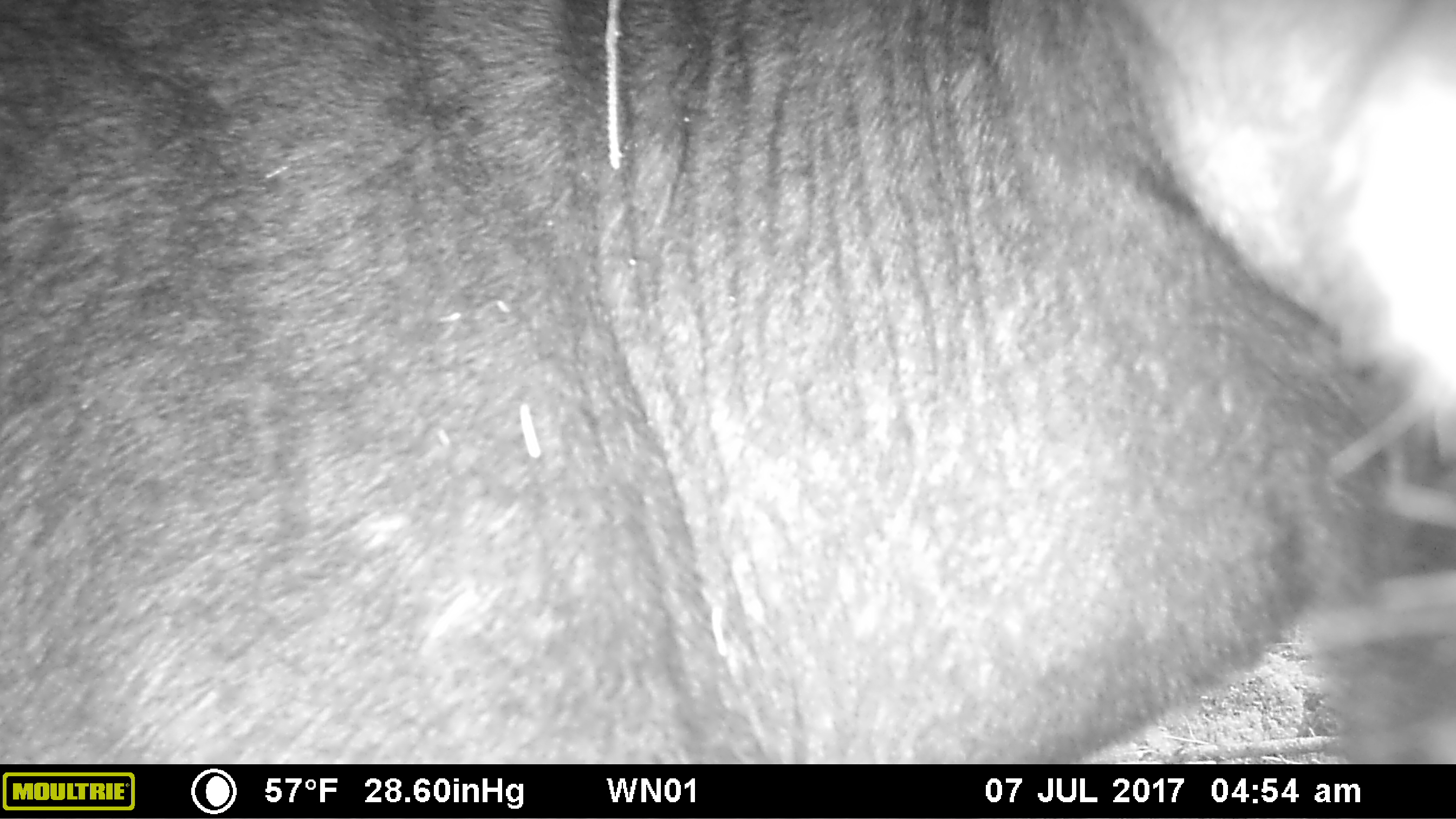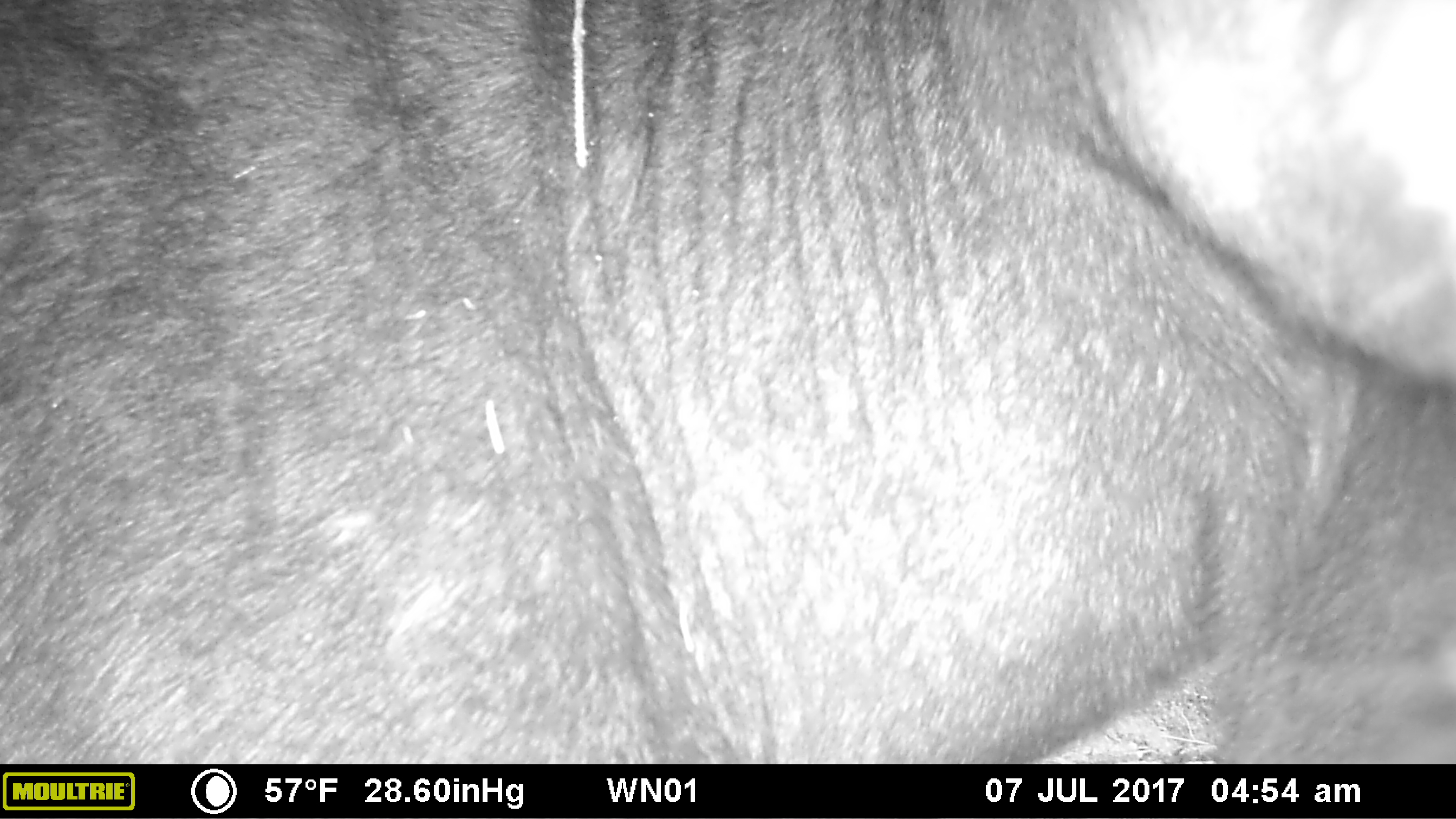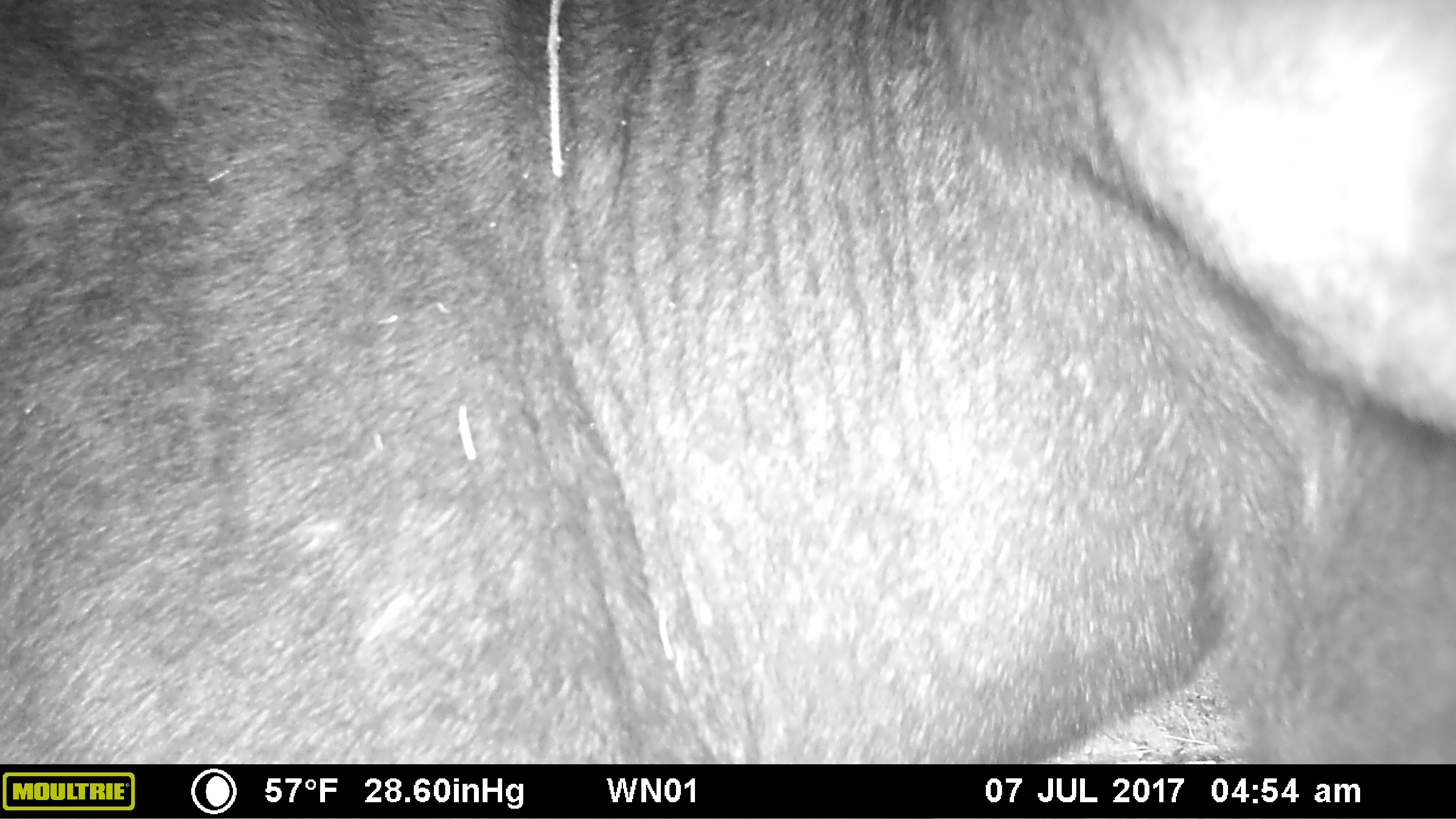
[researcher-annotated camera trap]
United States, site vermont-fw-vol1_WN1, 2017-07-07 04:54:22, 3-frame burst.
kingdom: Animalia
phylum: Chordata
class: Mammalia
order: Artiodactyla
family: Cervidae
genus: Alces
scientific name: Alces alces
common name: moose